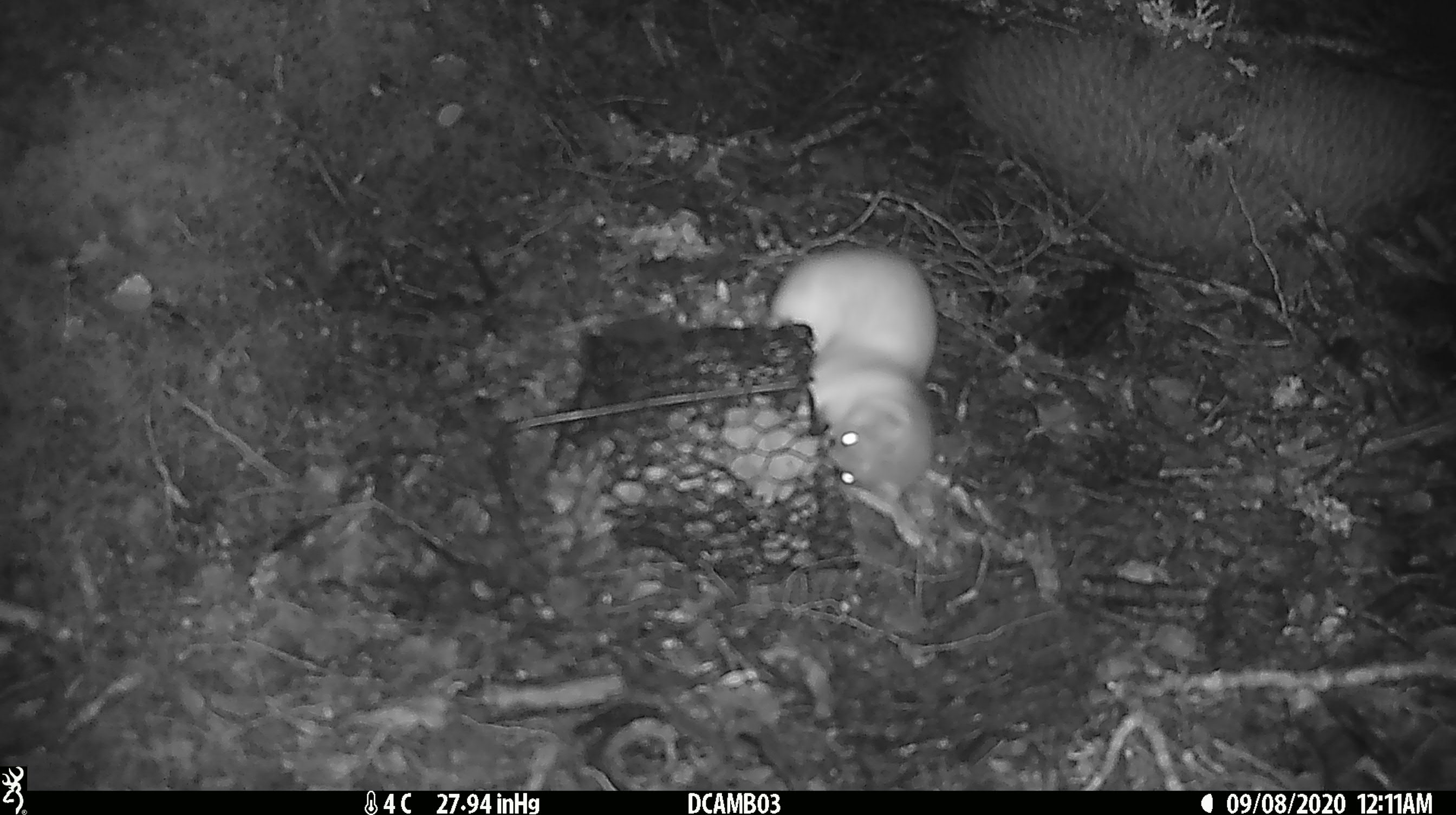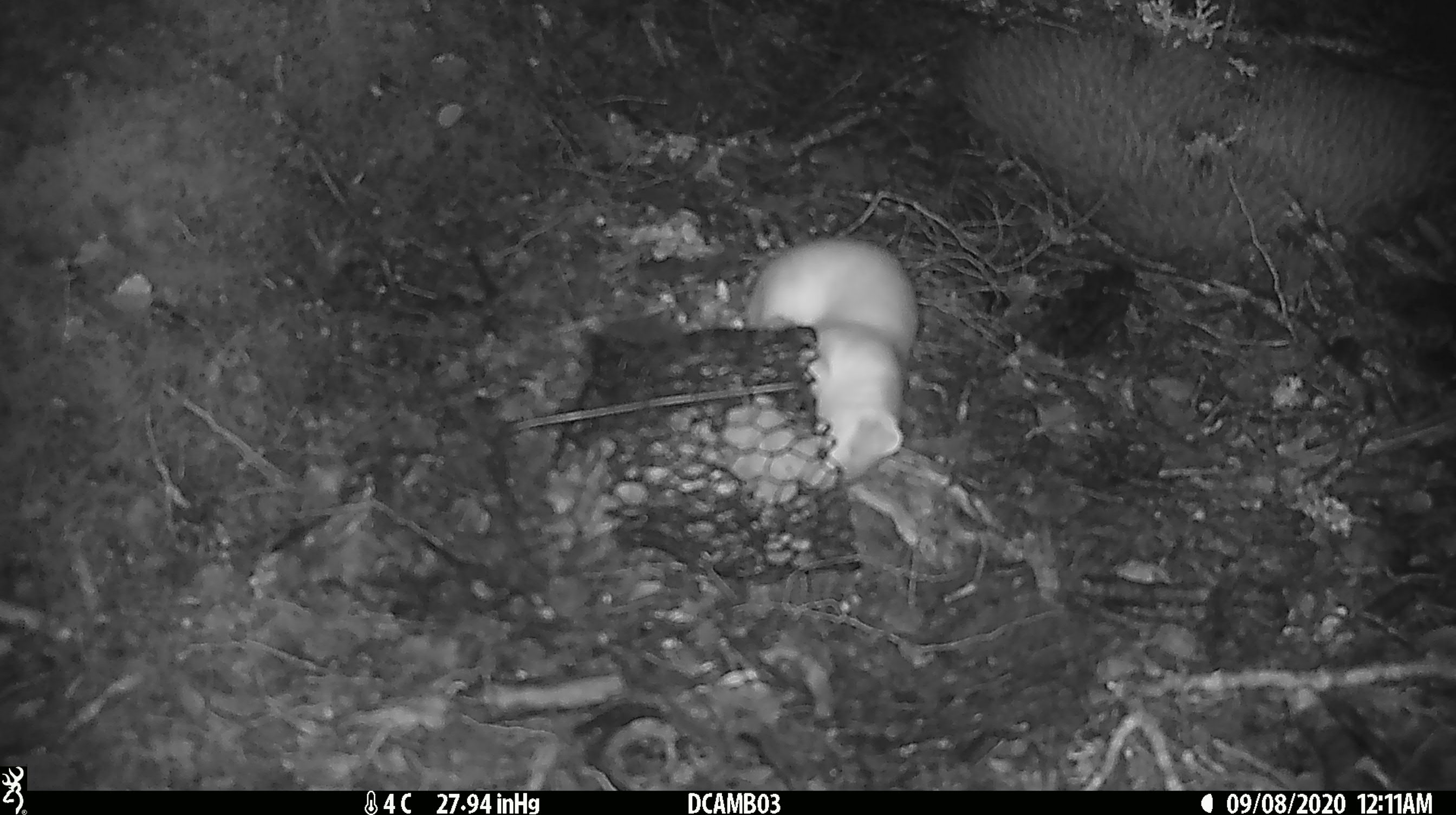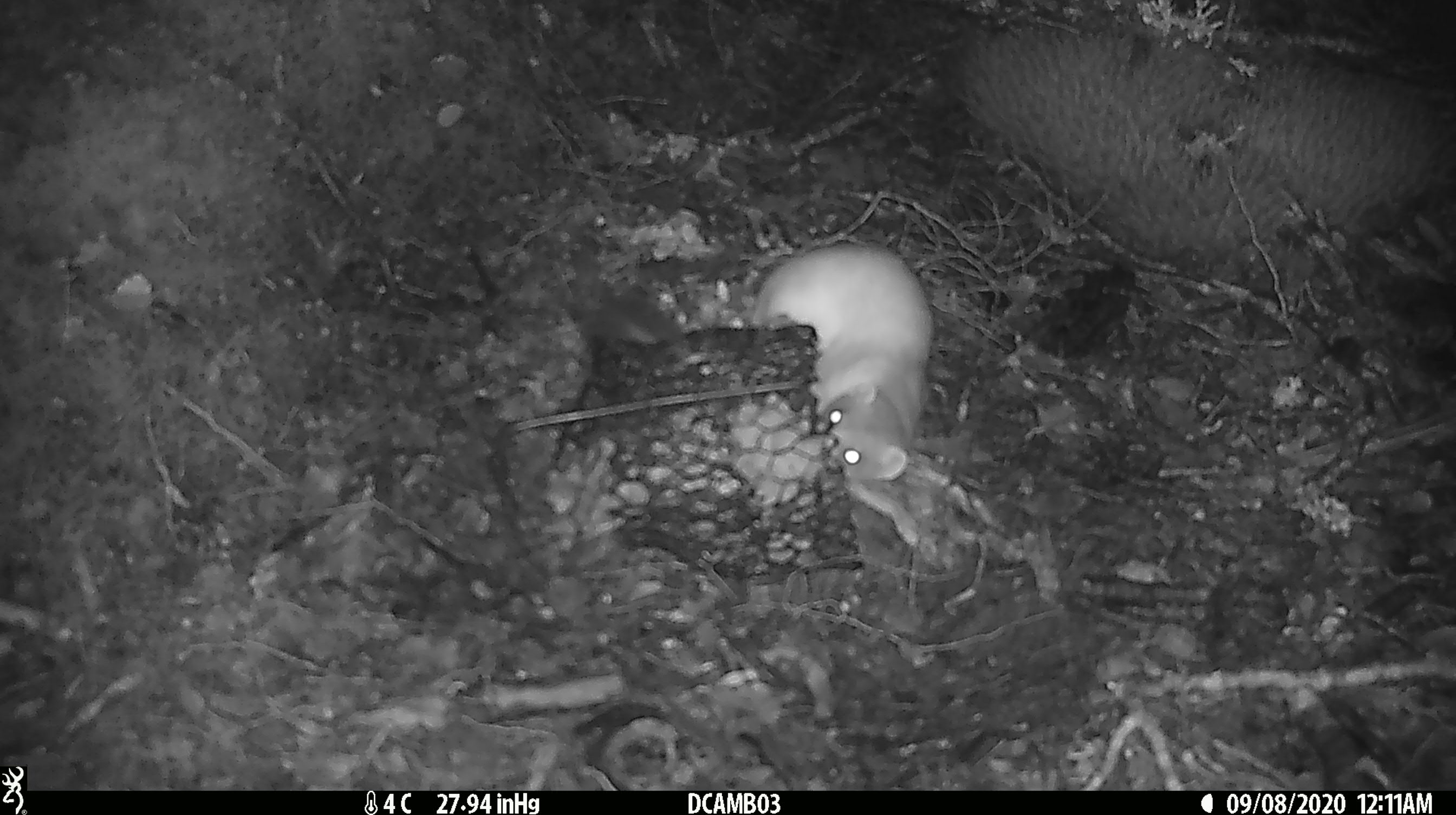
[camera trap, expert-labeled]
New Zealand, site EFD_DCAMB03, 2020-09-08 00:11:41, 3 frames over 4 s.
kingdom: Animalia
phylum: Chordata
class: Mammalia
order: Carnivora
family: Mustelidae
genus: Mustela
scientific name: Mustela erminea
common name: stoat